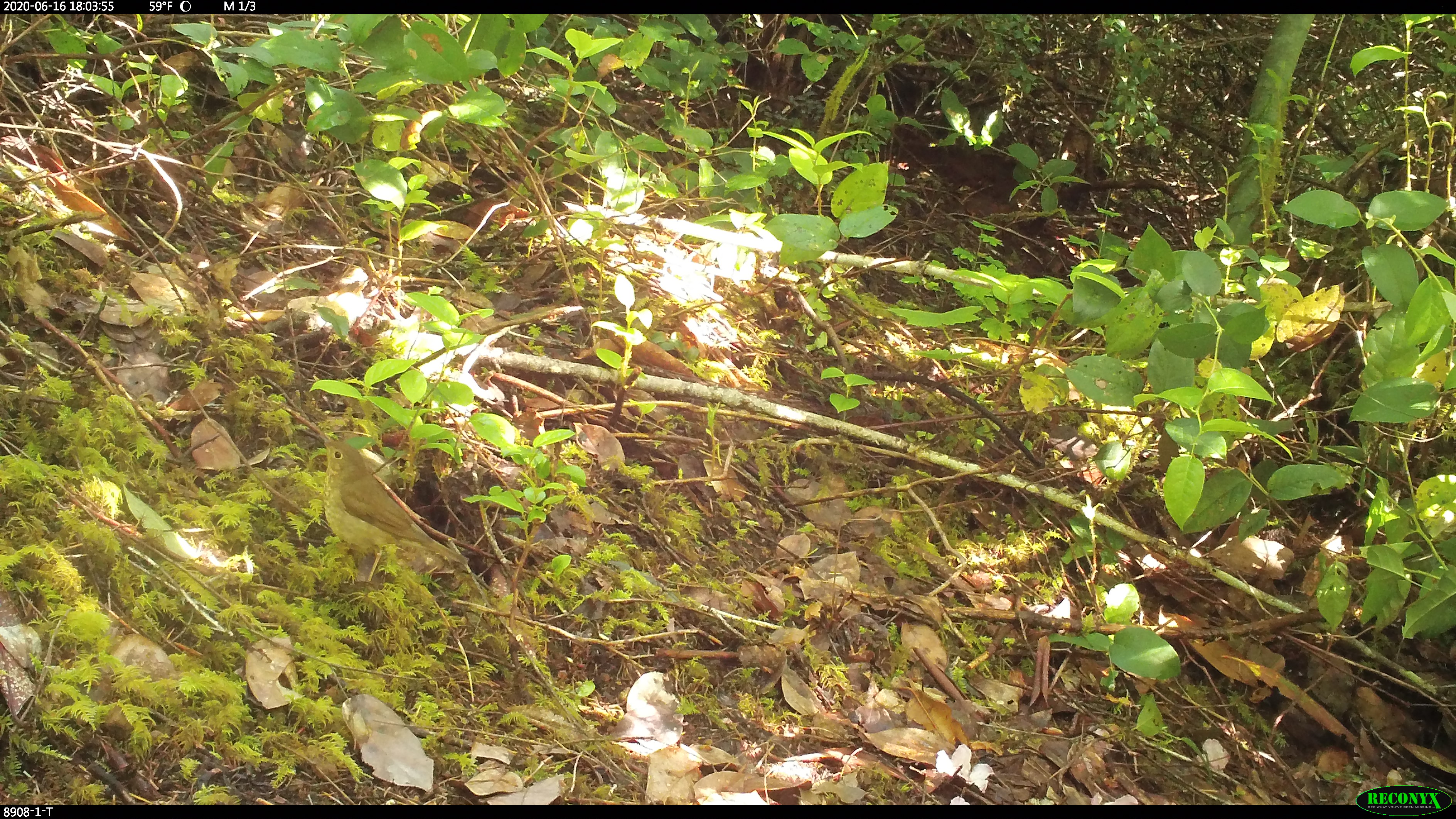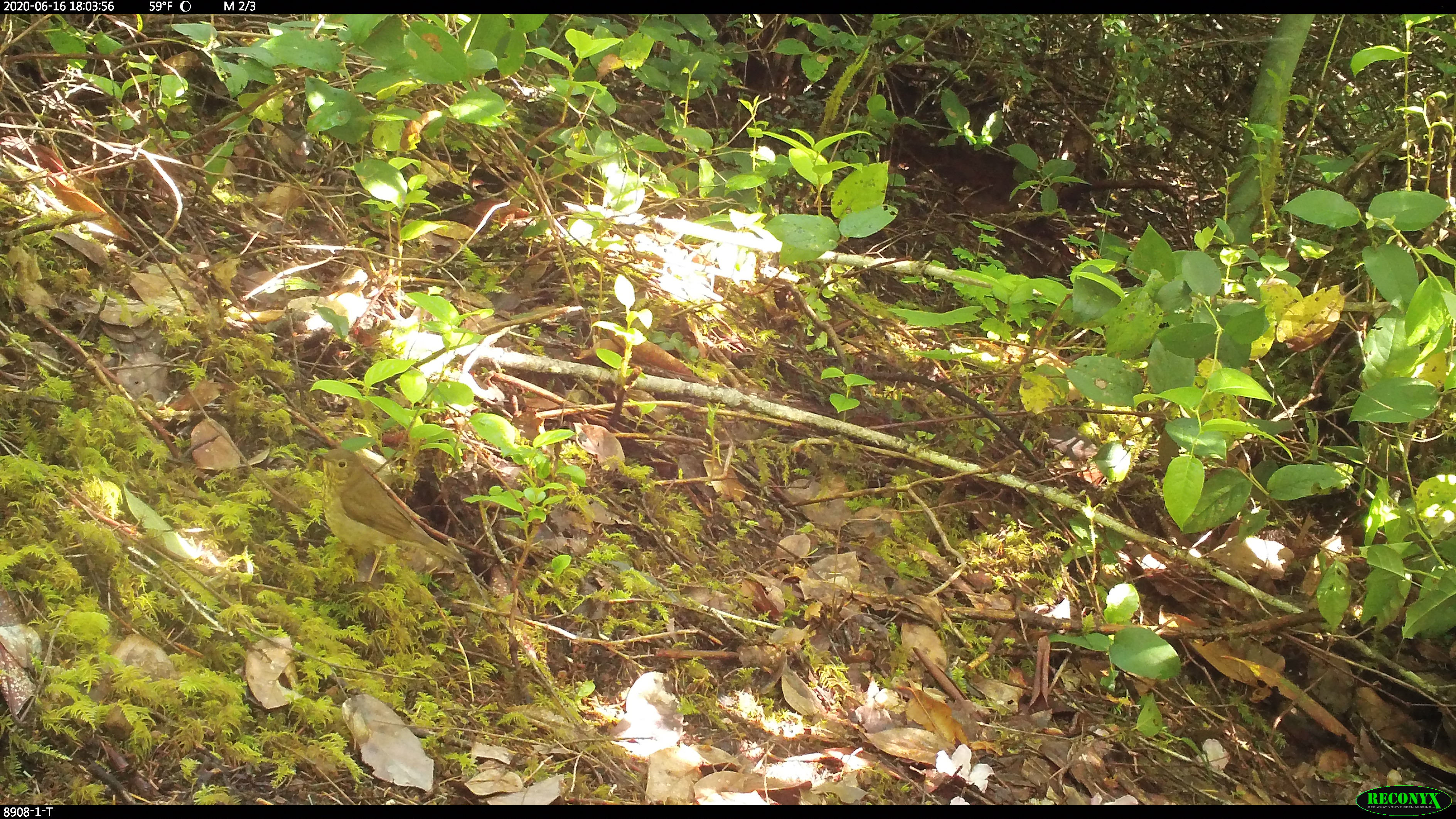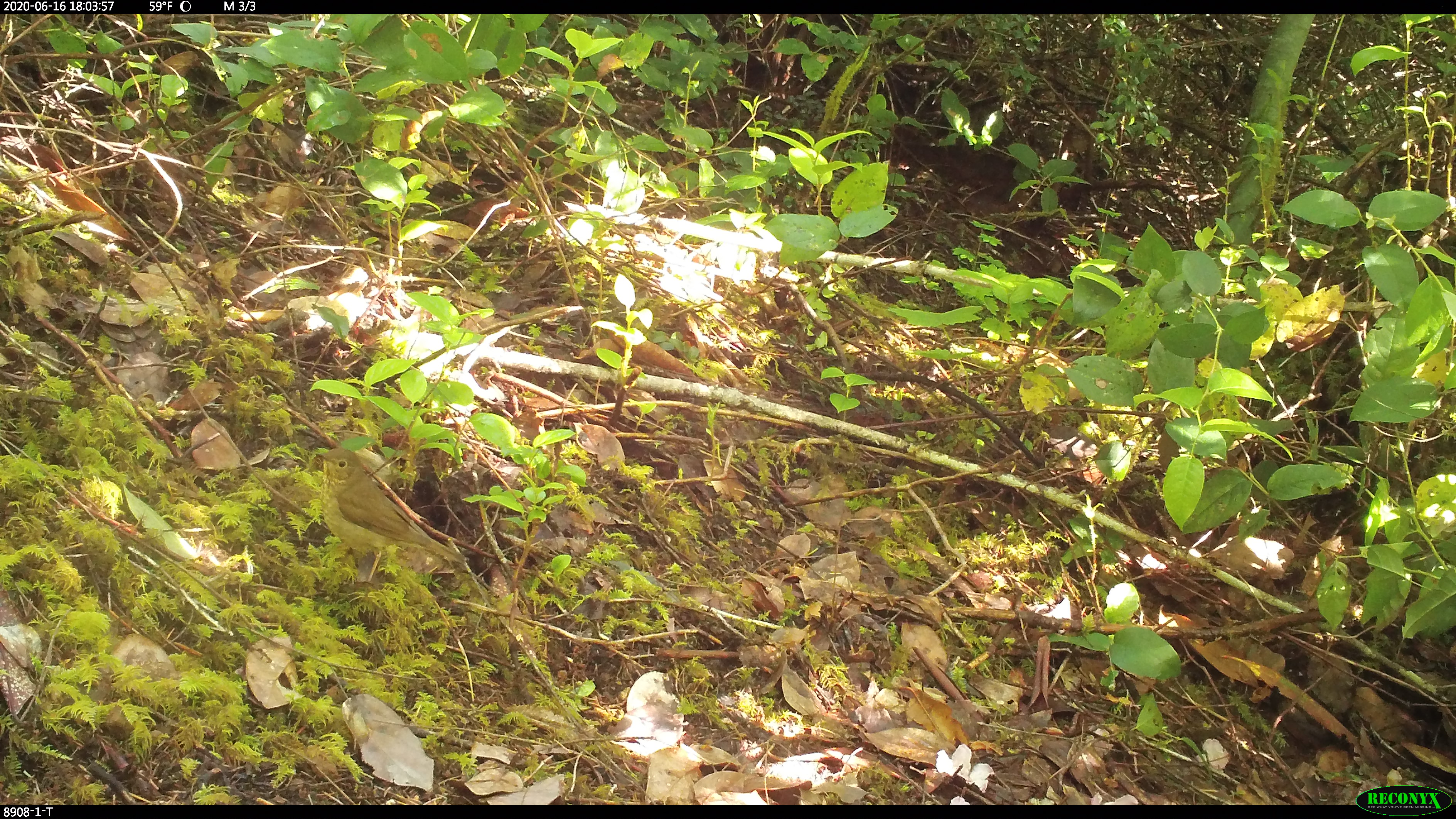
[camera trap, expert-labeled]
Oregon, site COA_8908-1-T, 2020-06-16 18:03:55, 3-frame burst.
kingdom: Animalia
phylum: Chordata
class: Aves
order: Passeriformes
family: Turdidae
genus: Catharus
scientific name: Catharus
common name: brown thrushes and nightingale-thrushes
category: catharus species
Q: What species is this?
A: Catharus species (brown thrushes and nightingale-thrushes) (Catharus).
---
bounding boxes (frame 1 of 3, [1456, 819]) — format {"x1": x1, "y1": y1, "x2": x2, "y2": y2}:
catharus species: {"x1": 314, "y1": 430, "x2": 468, "y2": 584}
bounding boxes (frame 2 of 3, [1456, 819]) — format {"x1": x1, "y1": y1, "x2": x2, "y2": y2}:
catharus species: {"x1": 308, "y1": 441, "x2": 470, "y2": 583}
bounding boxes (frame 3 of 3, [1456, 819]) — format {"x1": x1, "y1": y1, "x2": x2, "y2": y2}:
catharus species: {"x1": 313, "y1": 443, "x2": 469, "y2": 583}